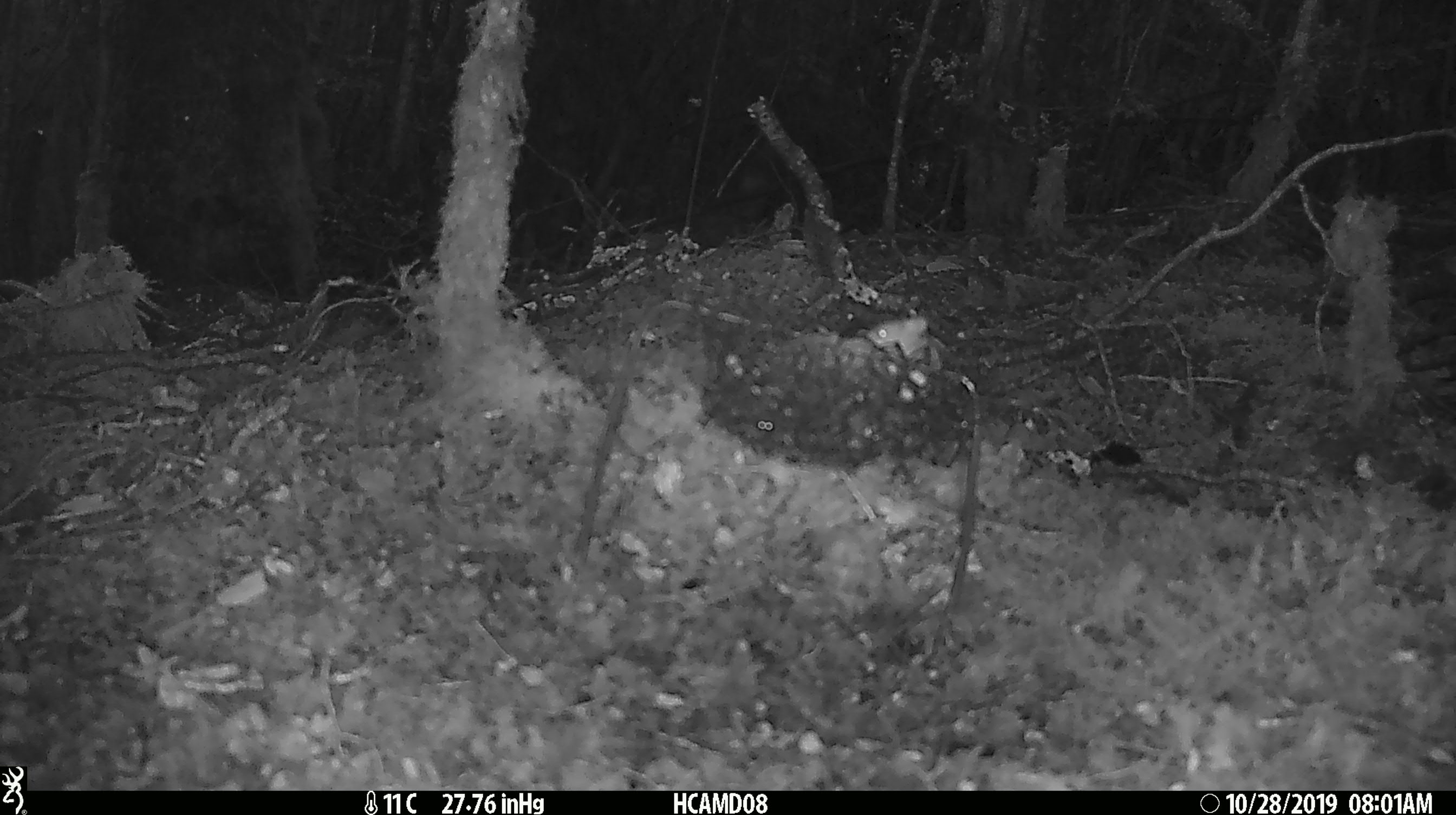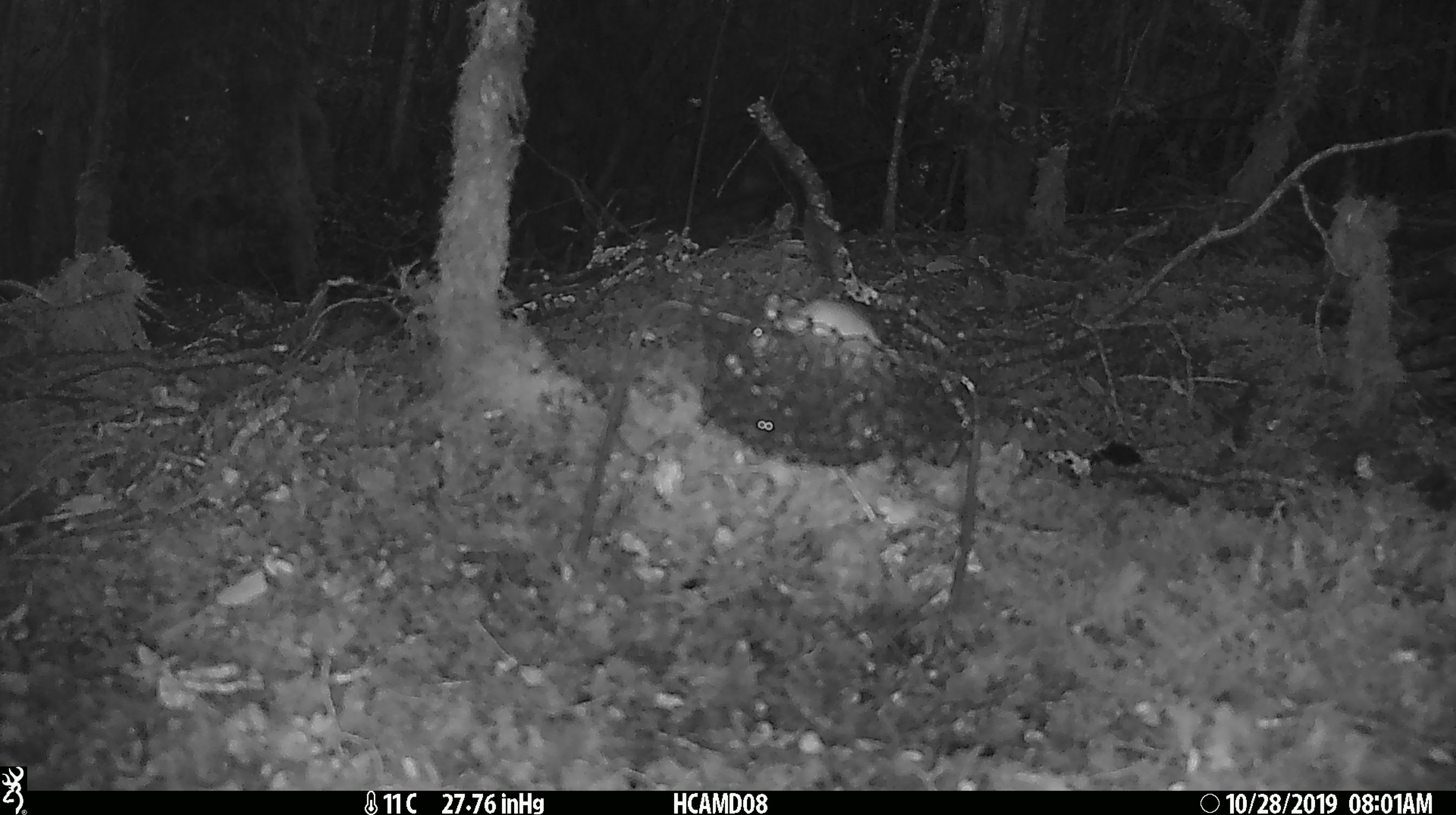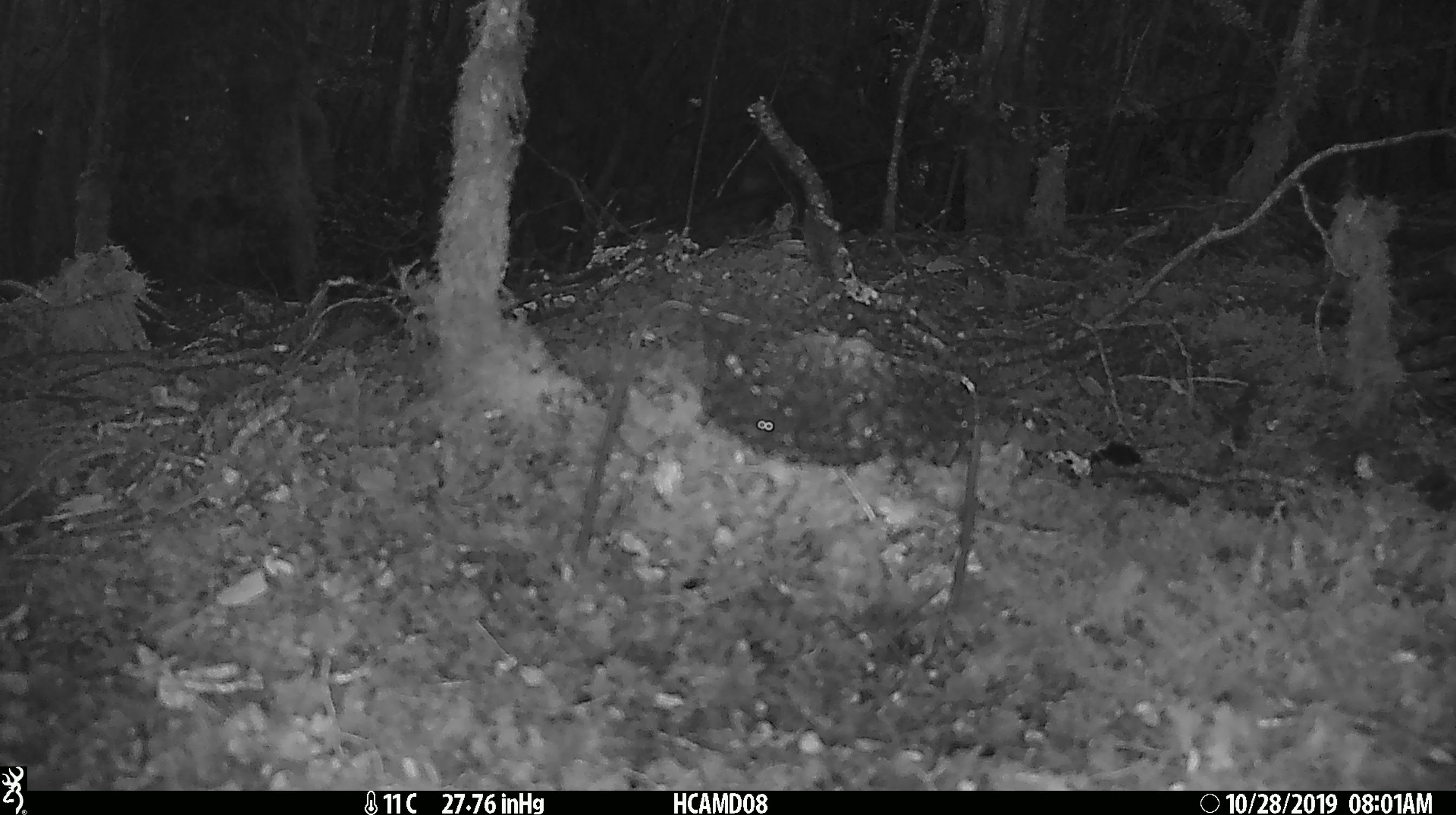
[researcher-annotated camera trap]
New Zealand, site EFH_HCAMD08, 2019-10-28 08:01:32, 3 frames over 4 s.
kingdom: Animalia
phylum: Chordata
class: Mammalia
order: Rodentia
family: Muridae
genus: Mus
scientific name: Mus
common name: mouse